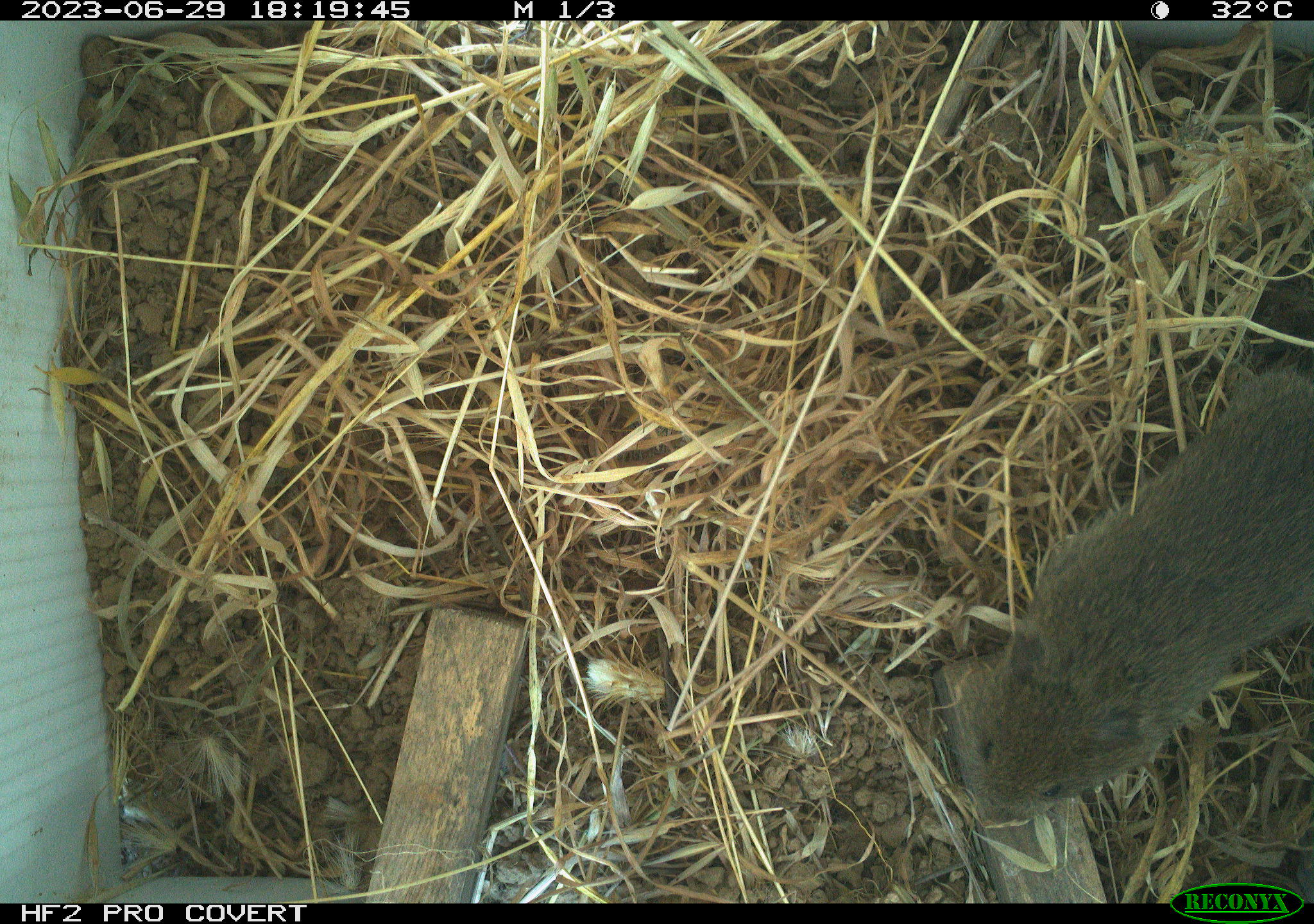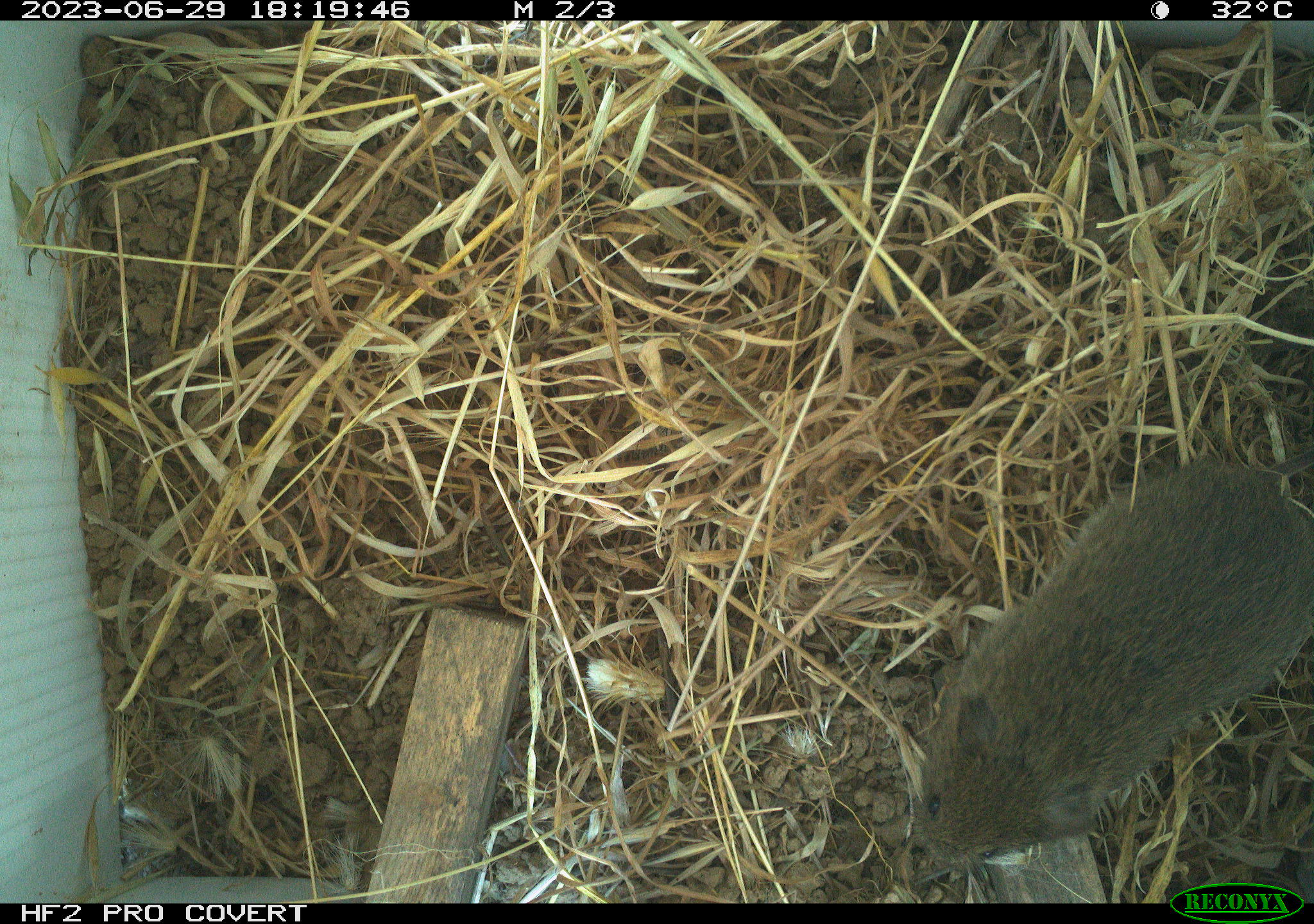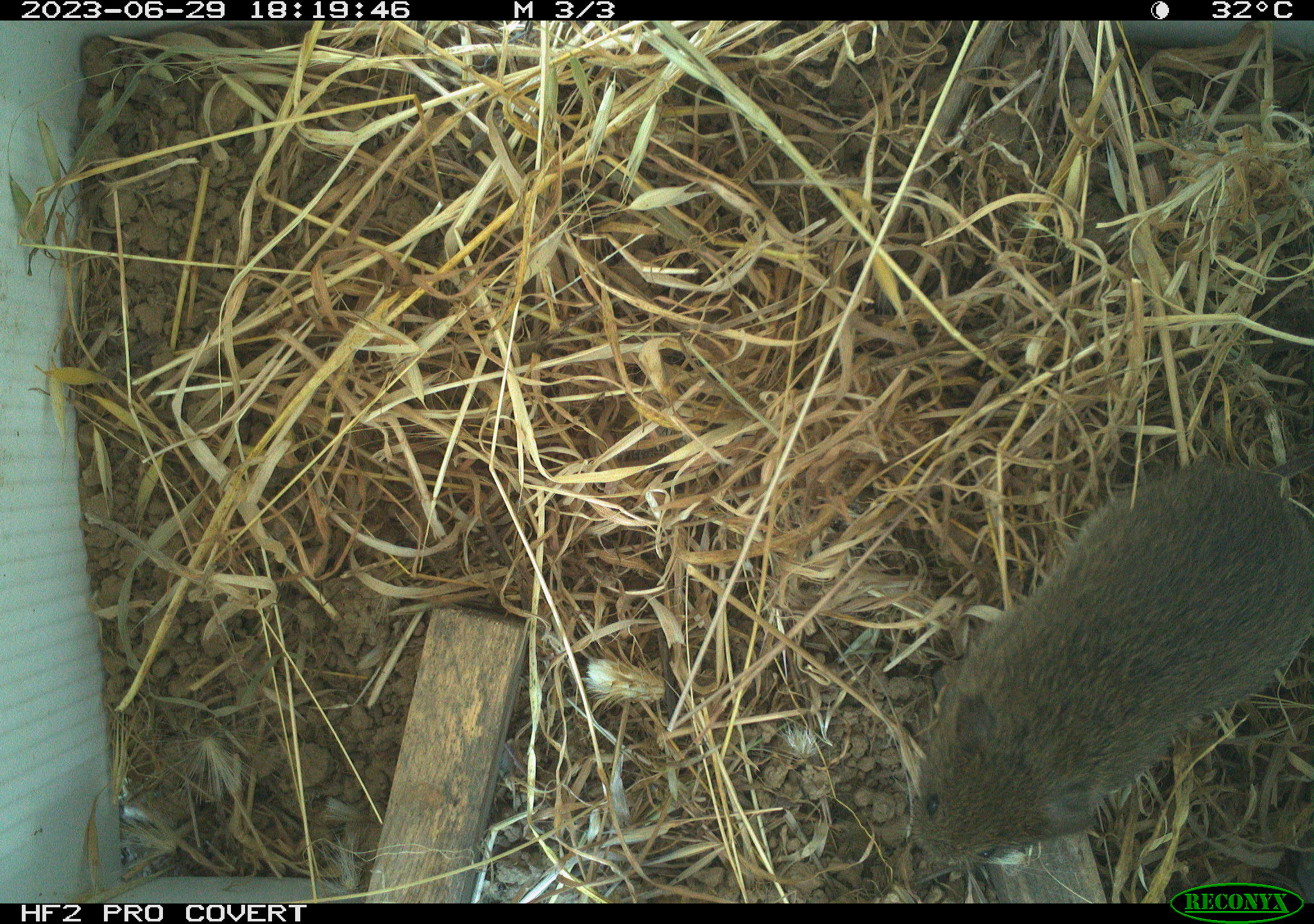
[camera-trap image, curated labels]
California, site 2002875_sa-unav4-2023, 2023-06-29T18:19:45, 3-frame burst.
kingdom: Animalia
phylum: Chordata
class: Mammalia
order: Rodentia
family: Cricetidae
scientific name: Arvicolinae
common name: voles, lemmings, and muskrats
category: arvicolinae subfamily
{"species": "arvicolinae subfamily (voles, lemmings, and muskrats) (Arvicolinae)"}